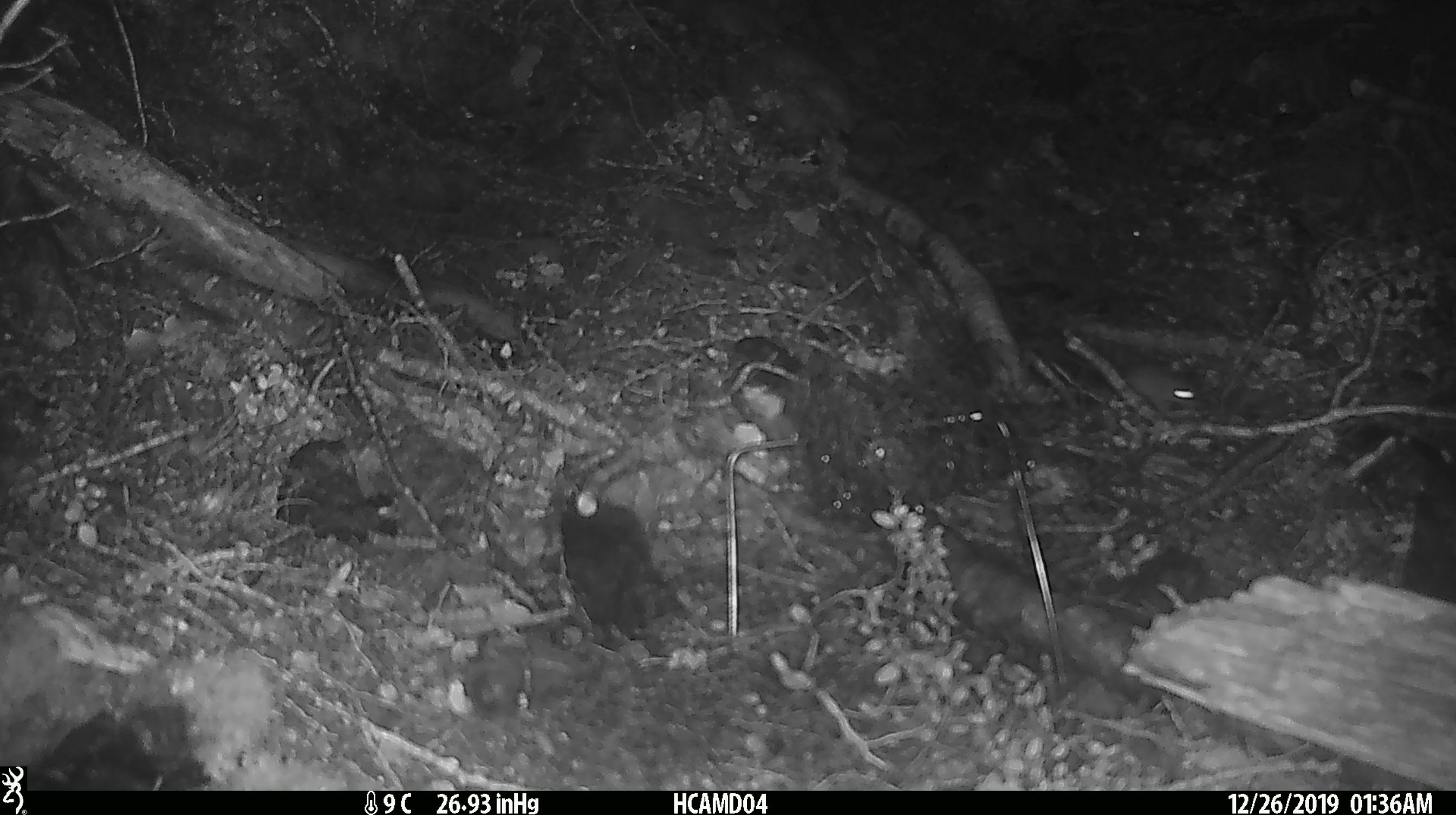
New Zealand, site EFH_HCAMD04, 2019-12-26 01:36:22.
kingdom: Animalia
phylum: Chordata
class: Mammalia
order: Rodentia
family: Muridae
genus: Mus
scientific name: Mus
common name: mouse